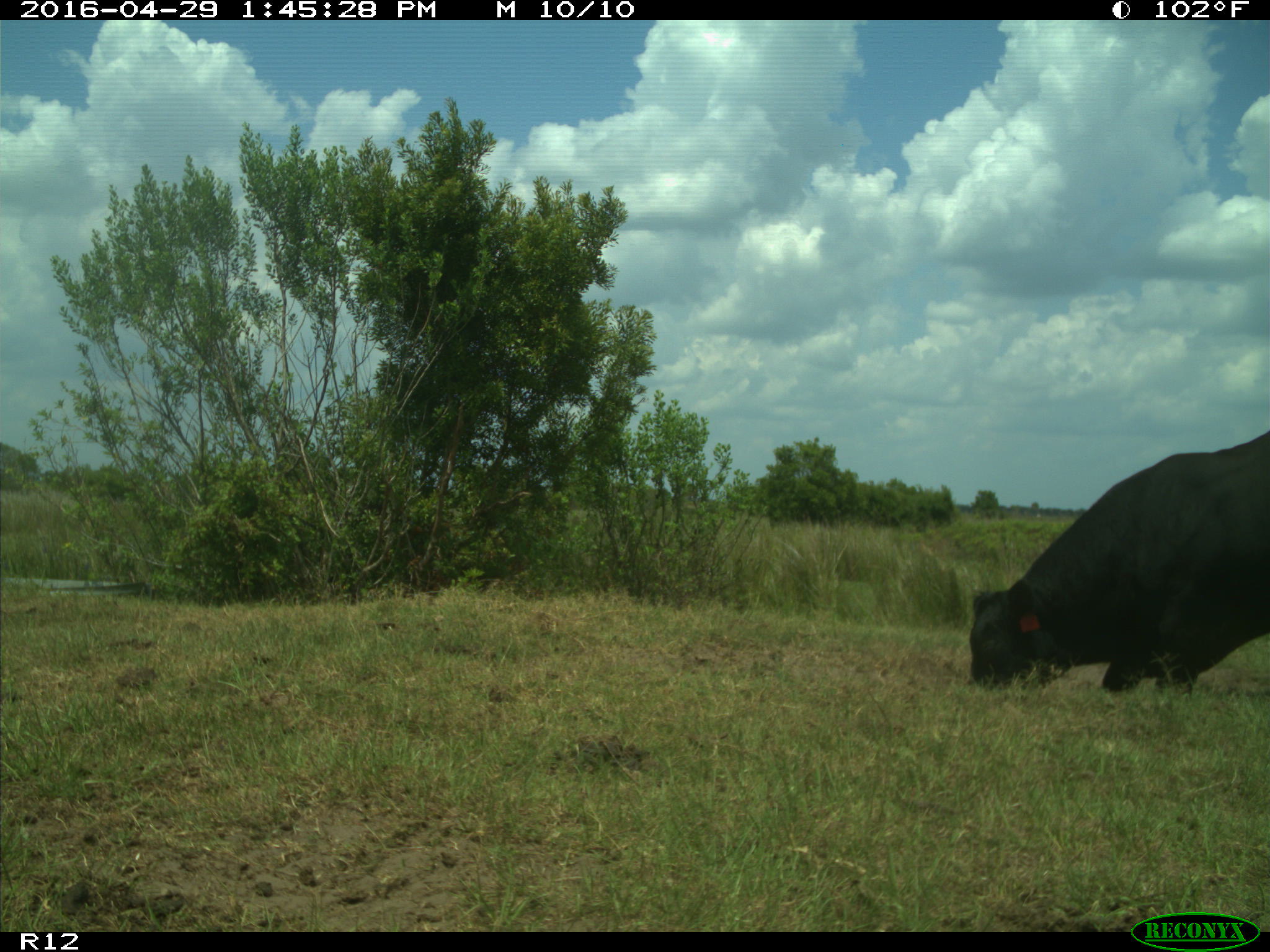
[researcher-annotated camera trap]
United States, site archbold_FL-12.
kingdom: Animalia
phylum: Chordata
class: Mammalia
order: Artiodactyla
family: Bovidae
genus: Bos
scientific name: Bos taurus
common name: domestic cow